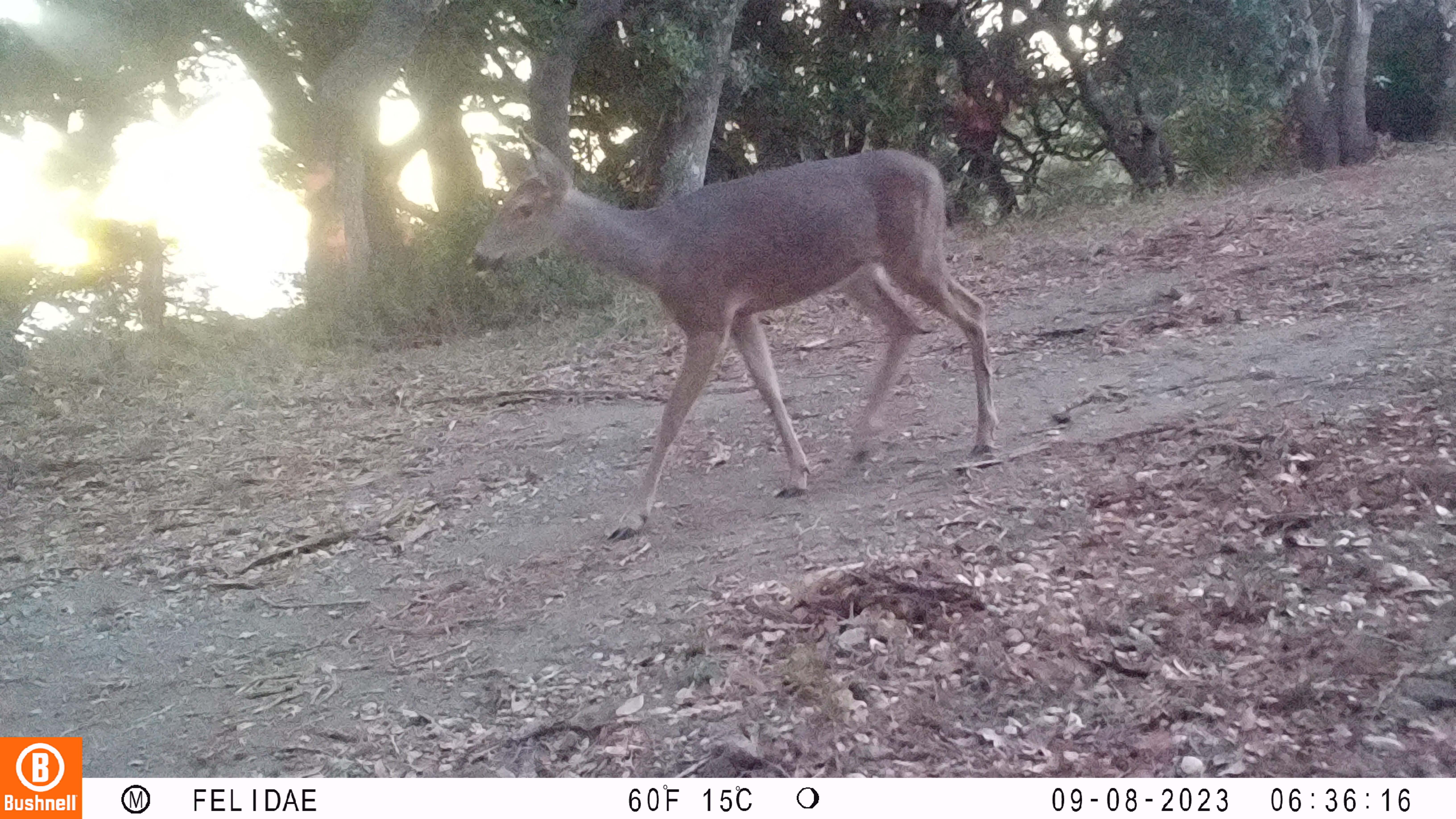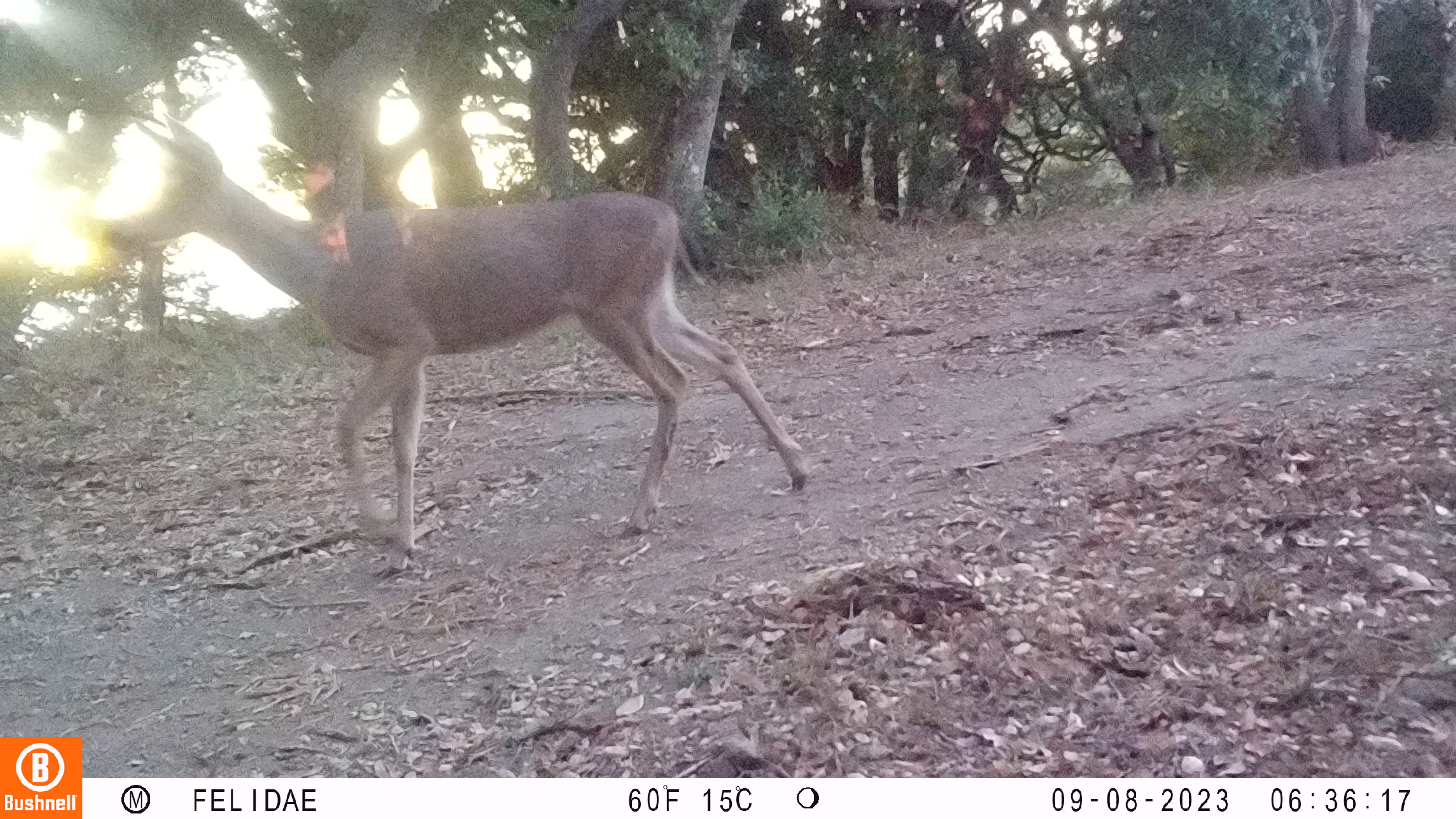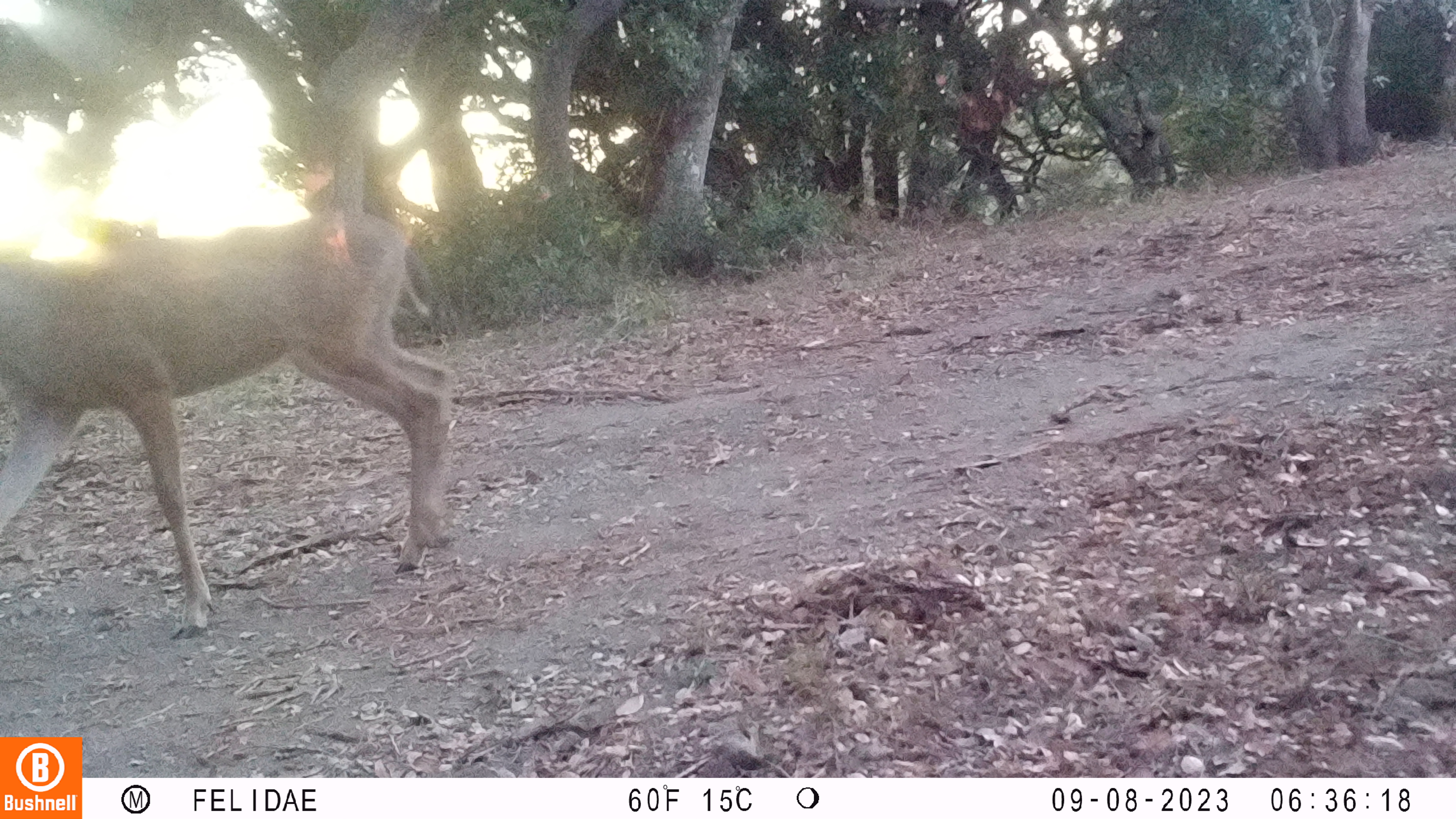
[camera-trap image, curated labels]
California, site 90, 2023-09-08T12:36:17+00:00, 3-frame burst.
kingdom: Animalia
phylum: Chordata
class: Mammalia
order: Artiodactyla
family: Cervidae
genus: Odocoileus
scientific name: Odocoileus hemionus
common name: mule deer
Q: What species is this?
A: Mule deer (Odocoileus hemionus).